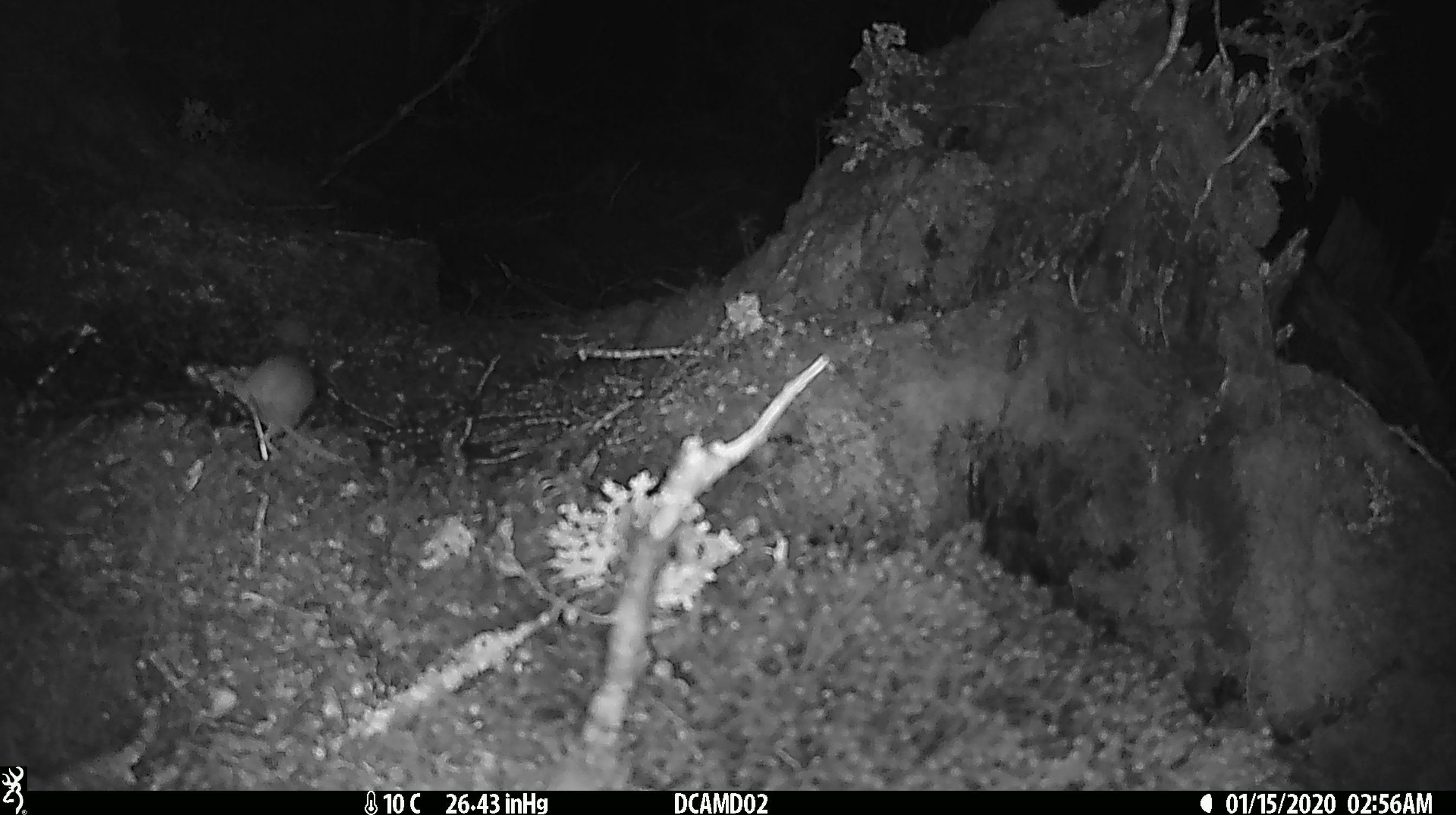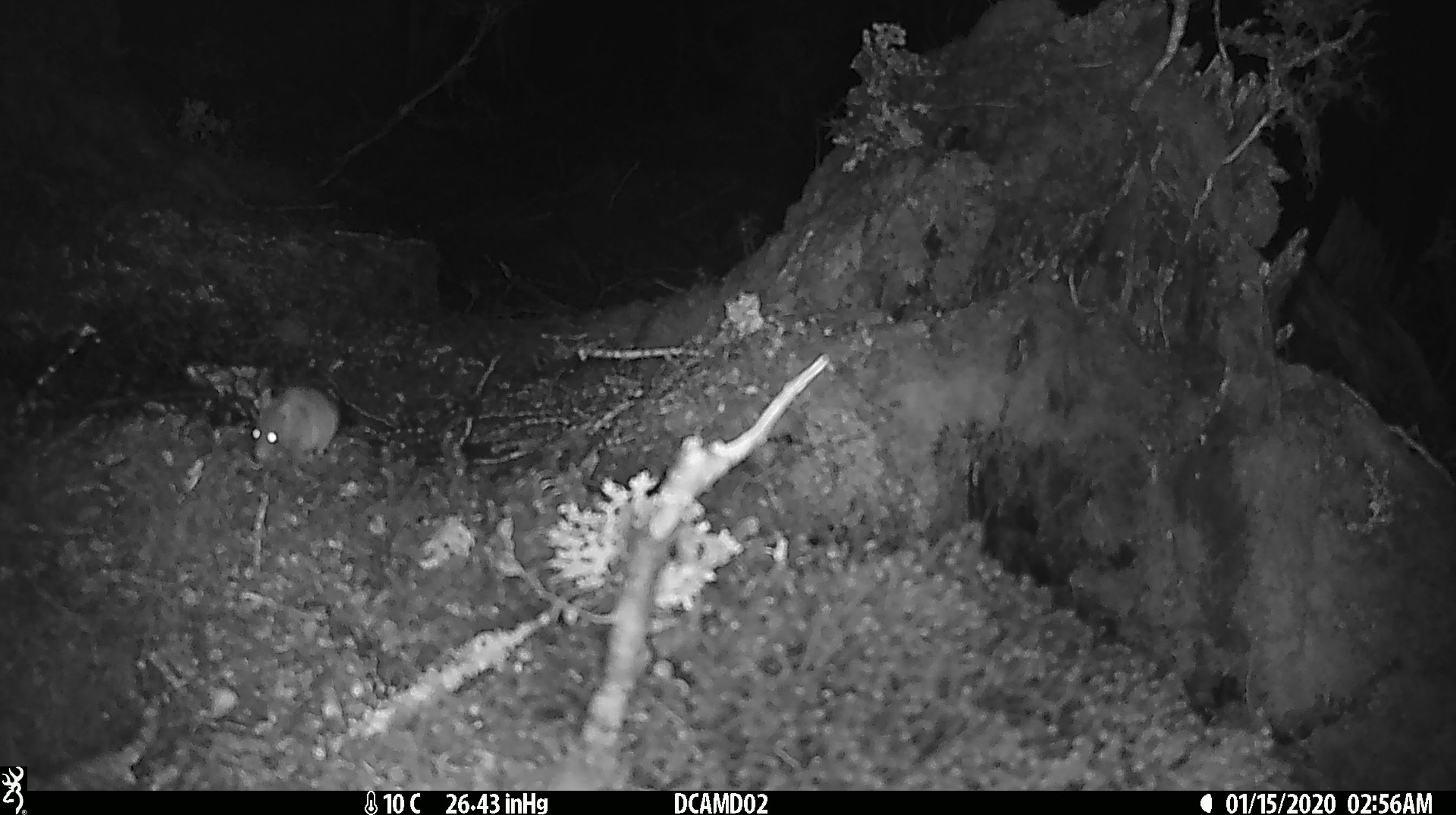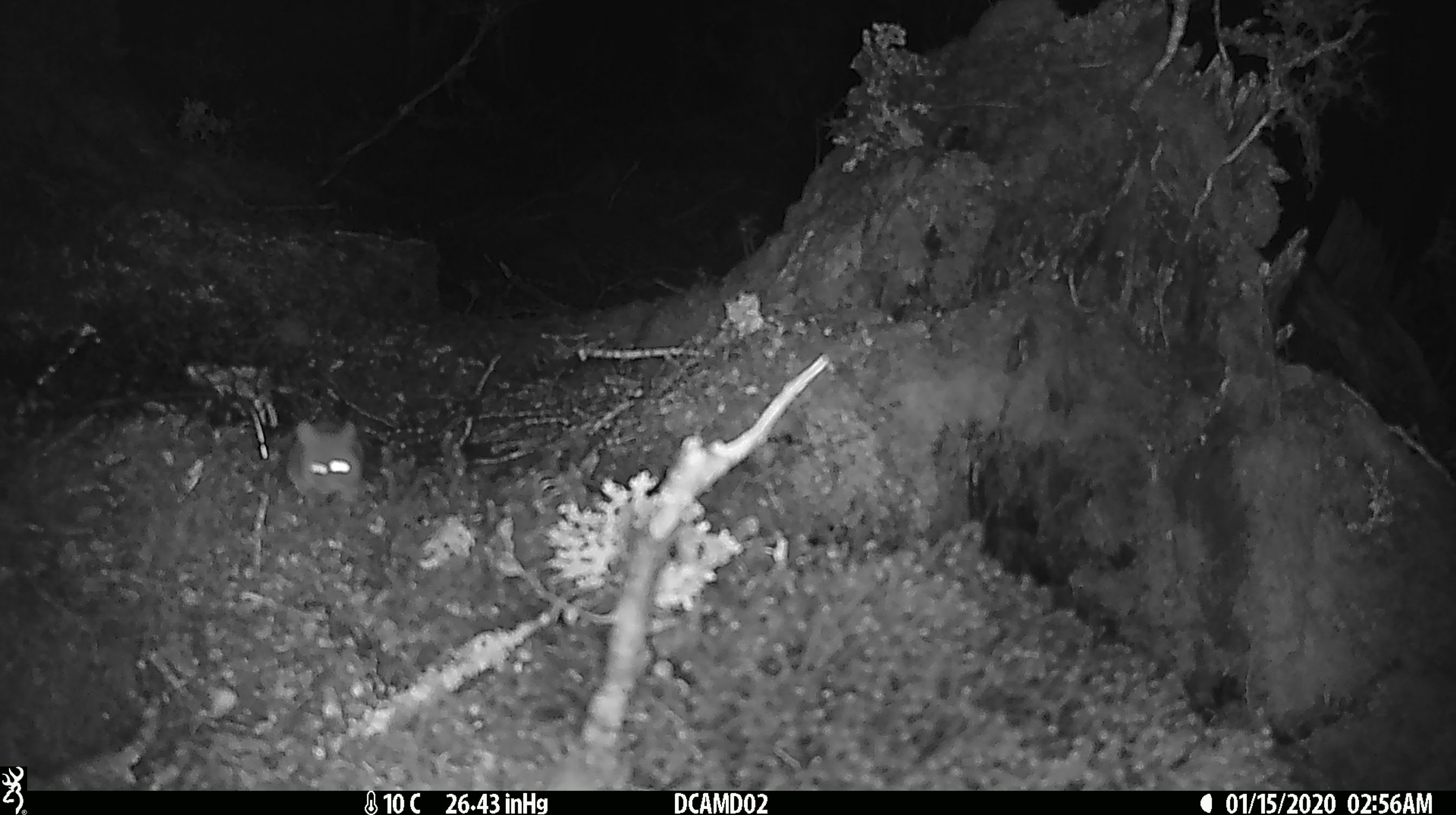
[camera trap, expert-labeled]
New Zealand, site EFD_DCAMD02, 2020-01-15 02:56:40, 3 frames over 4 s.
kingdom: Animalia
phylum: Chordata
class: Mammalia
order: Rodentia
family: Muridae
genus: Mus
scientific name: Mus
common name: mouse